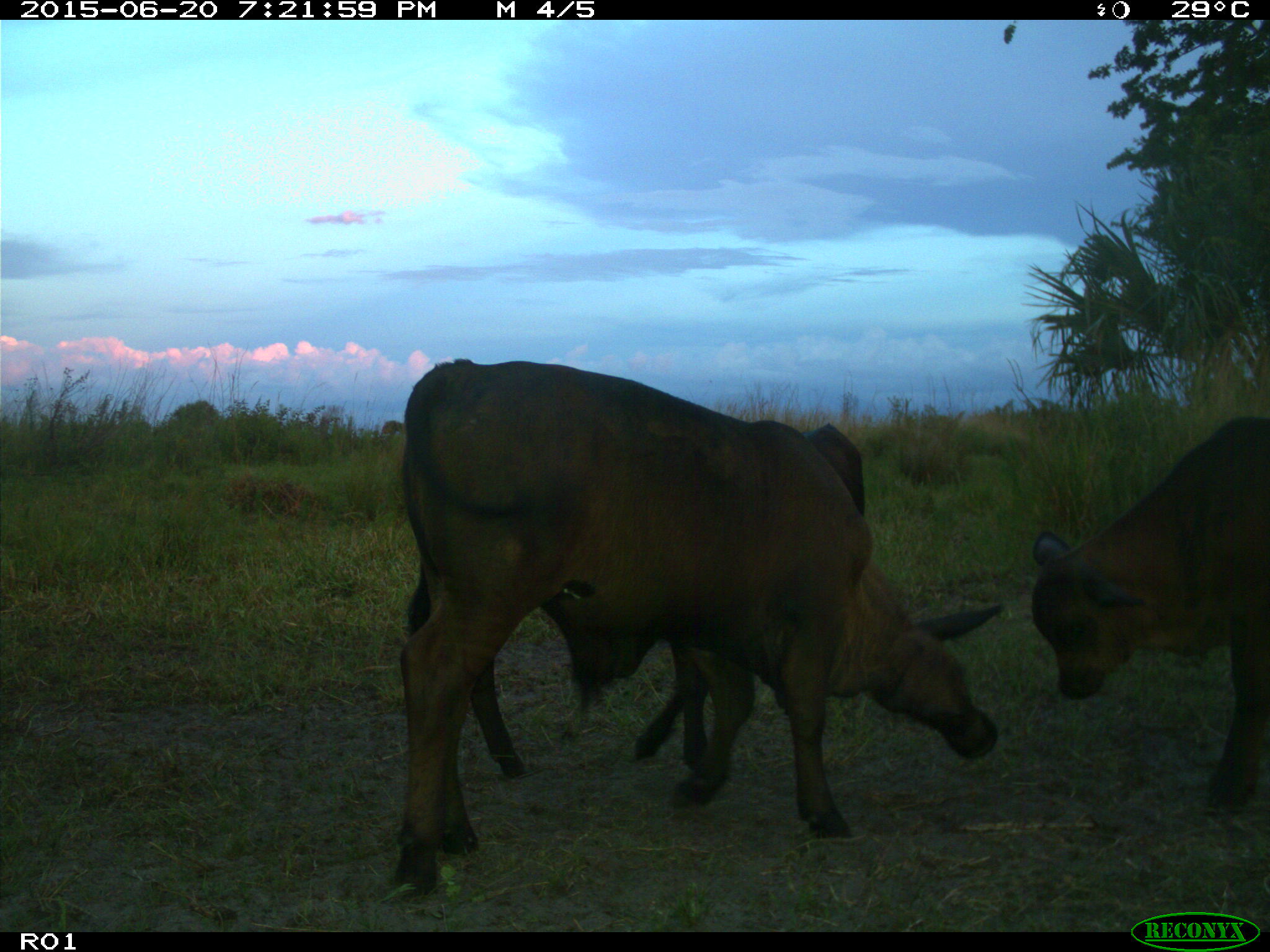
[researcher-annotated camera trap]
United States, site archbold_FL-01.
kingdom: Animalia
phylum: Chordata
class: Mammalia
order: Artiodactyla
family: Bovidae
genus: Bos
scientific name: Bos taurus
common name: domestic cow